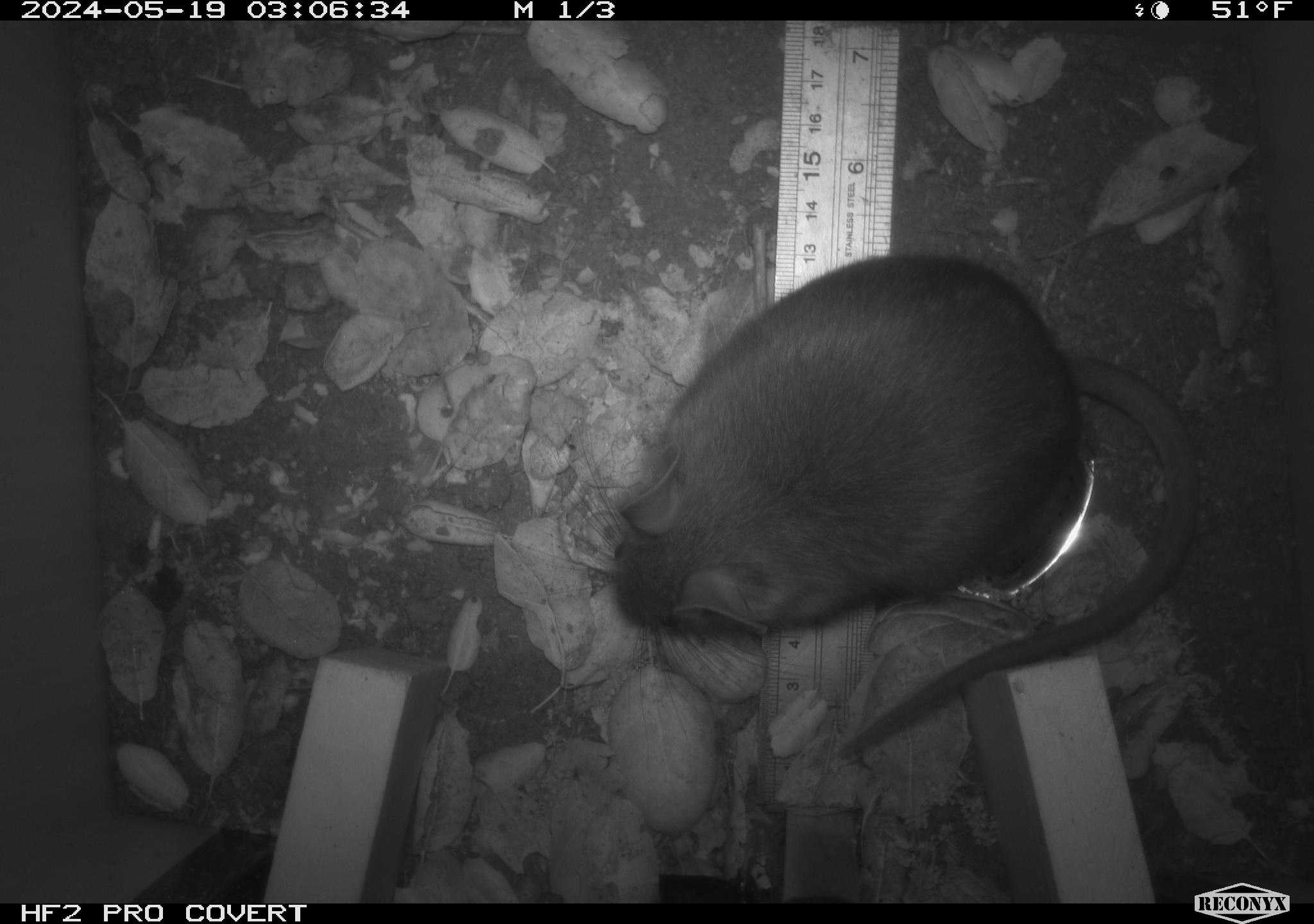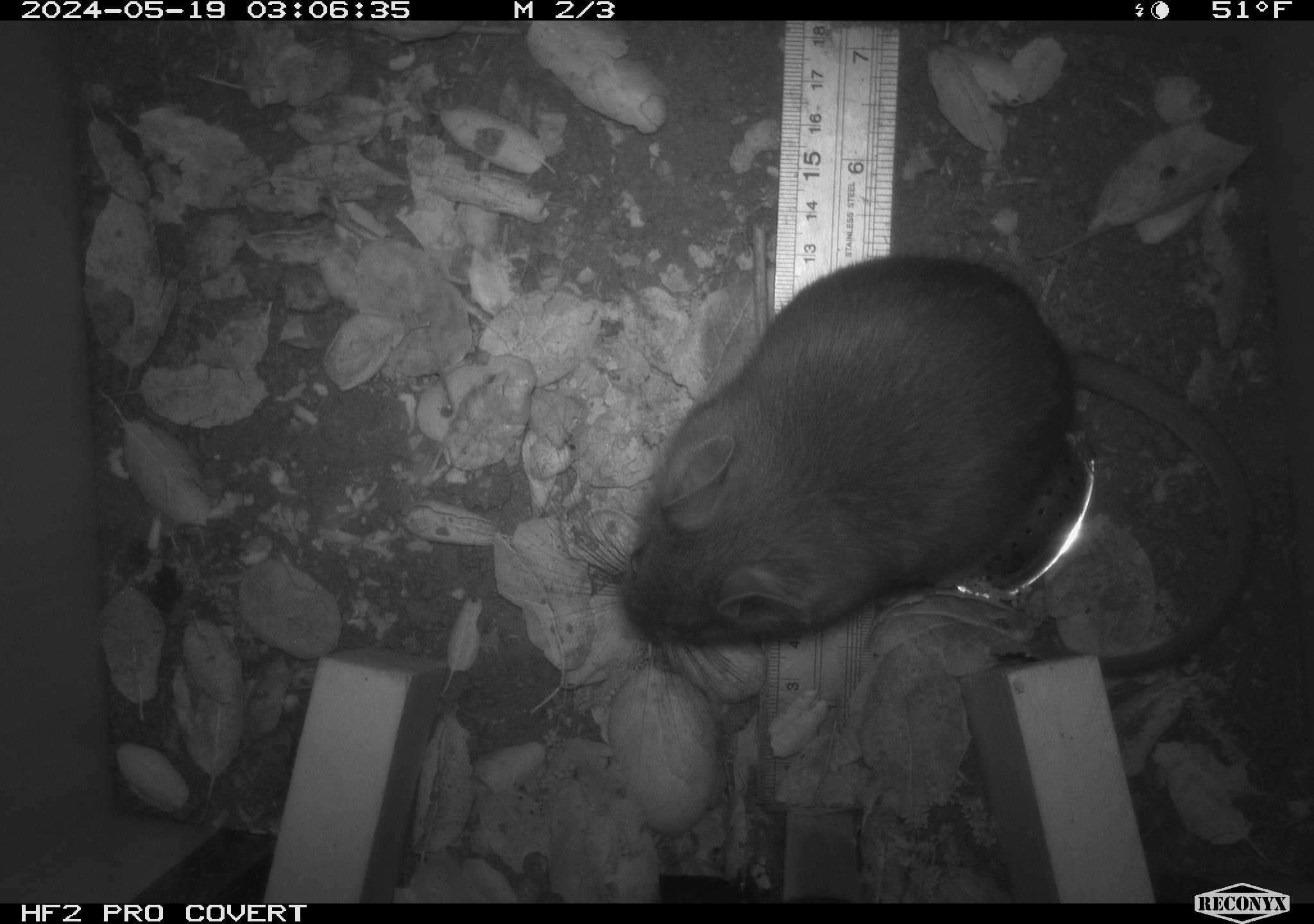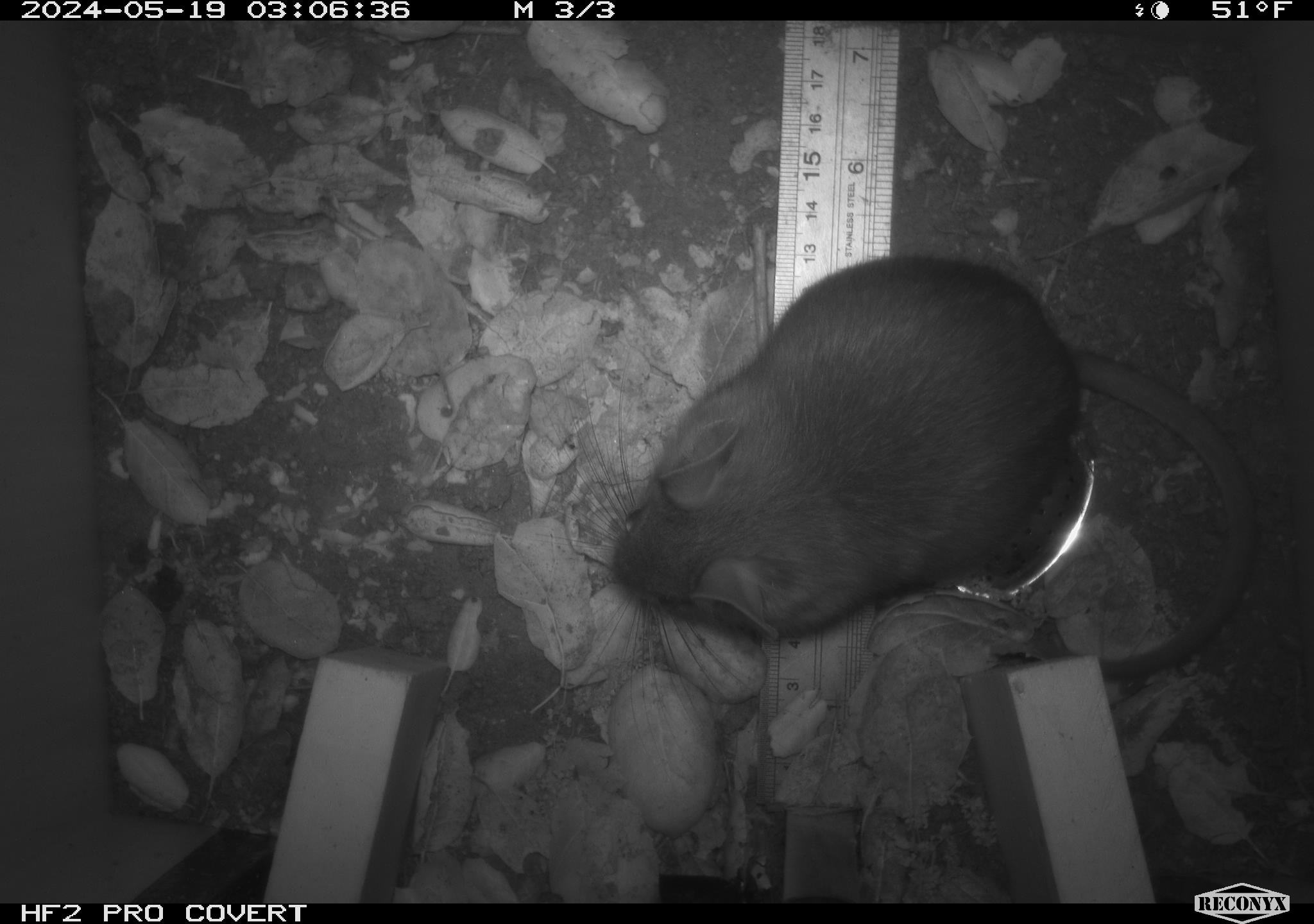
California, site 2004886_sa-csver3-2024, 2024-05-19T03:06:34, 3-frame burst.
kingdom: Animalia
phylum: Chordata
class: Mammalia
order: Rodentia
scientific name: Rodentia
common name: rodent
Rodent (Rodentia).